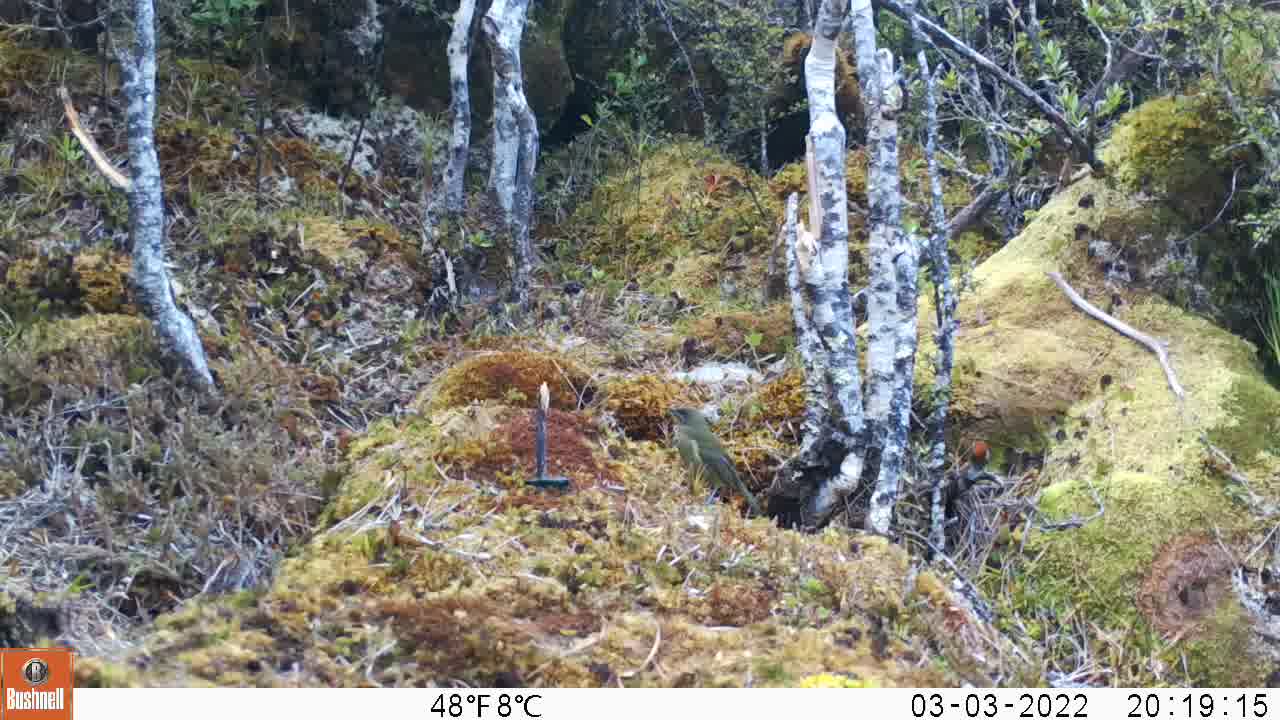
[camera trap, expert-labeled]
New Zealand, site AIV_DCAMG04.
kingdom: Animalia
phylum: Chordata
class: Aves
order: Passeriformes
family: Meliphagidae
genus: Anthornis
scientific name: Anthornis melanura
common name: new zealand bellbird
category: bellbird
Bellbird (new zealand bellbird) (Anthornis melanura).